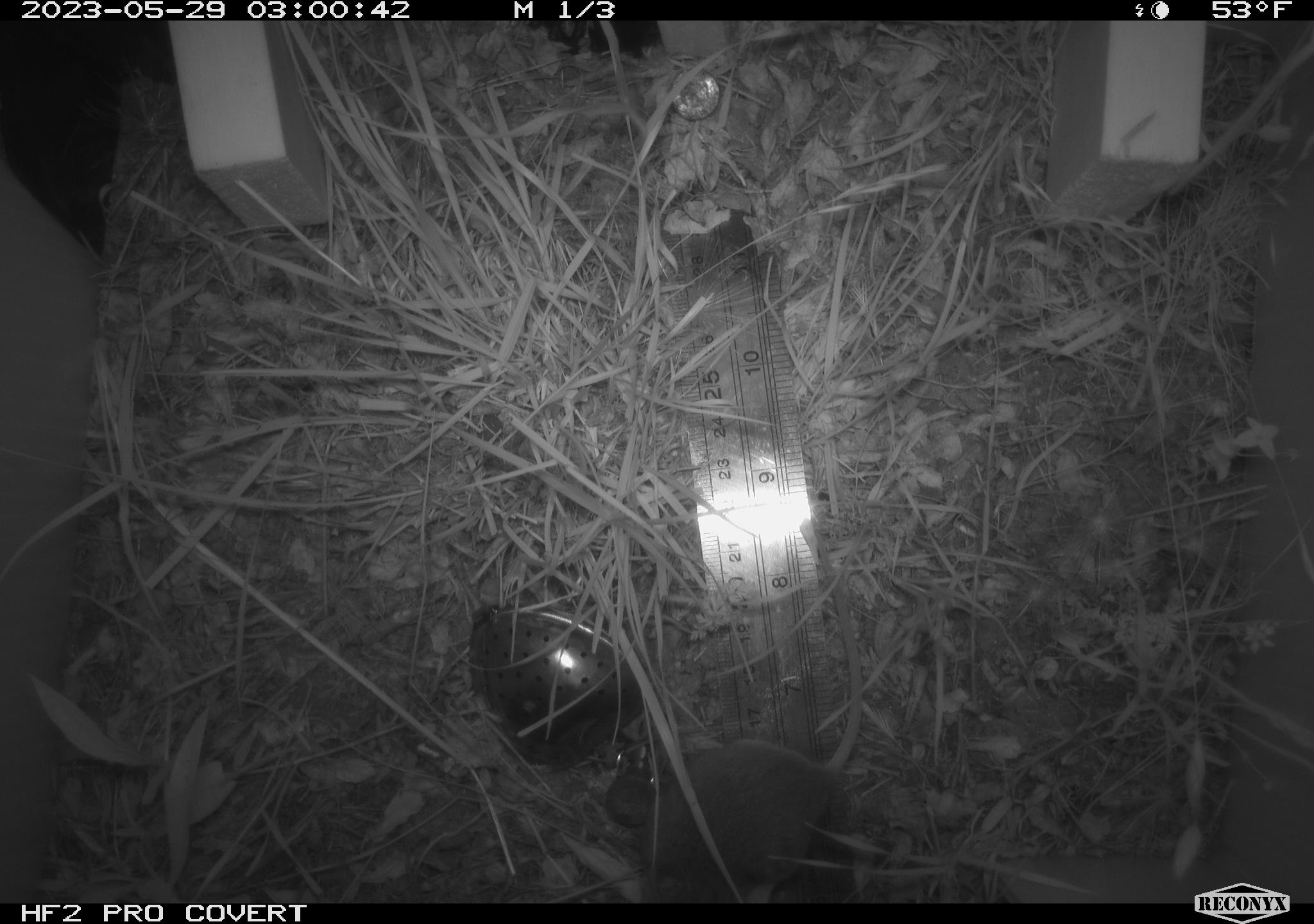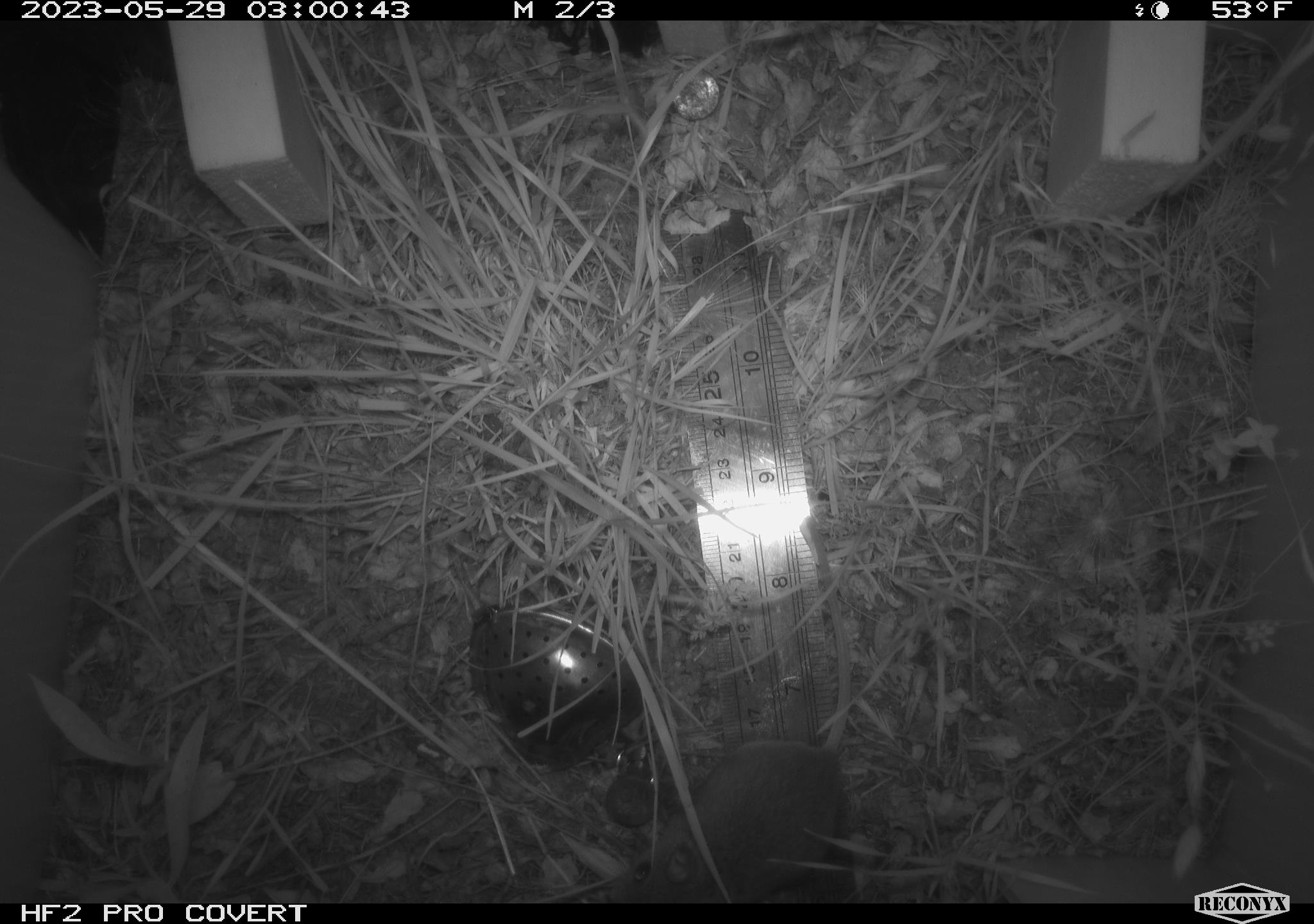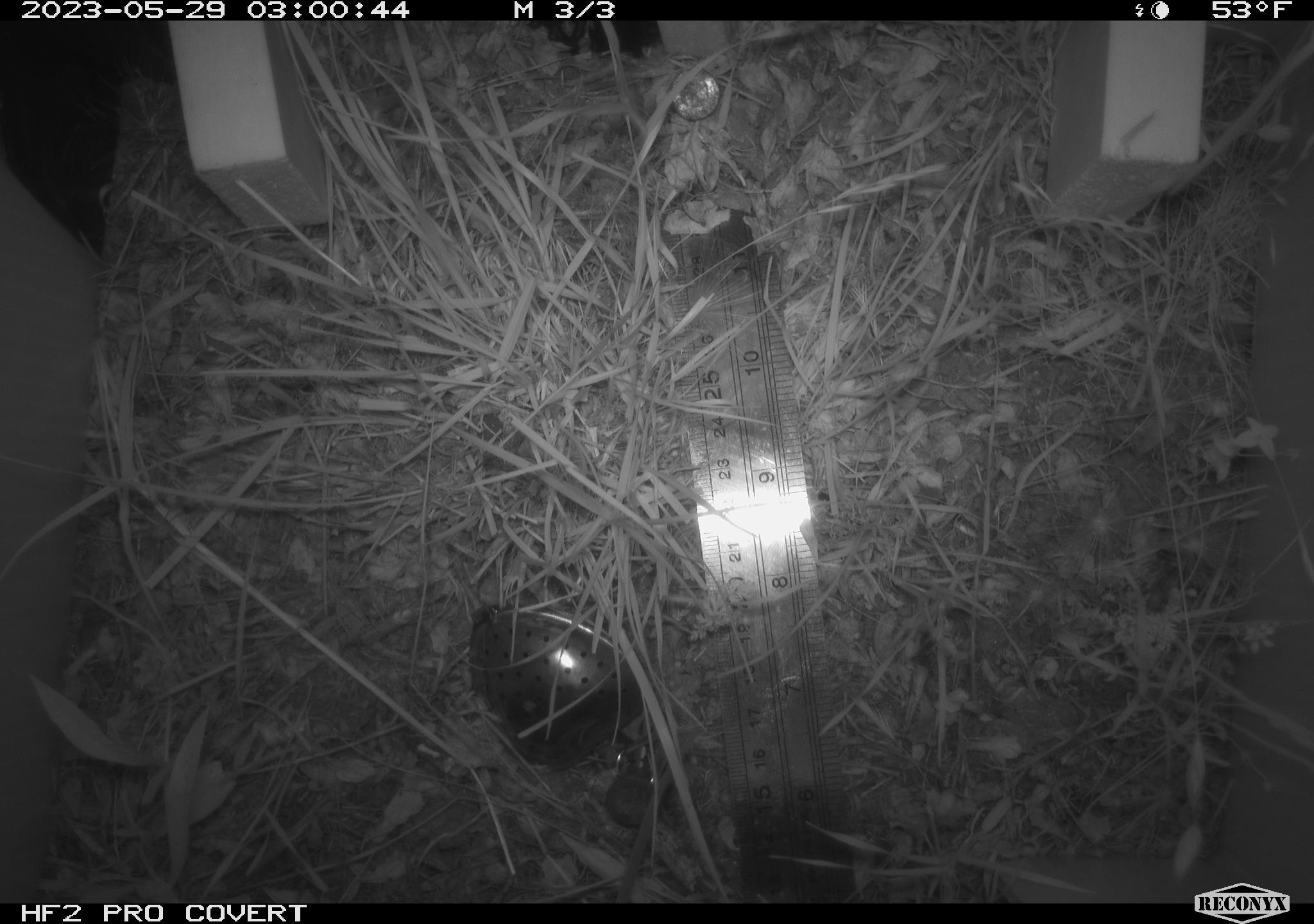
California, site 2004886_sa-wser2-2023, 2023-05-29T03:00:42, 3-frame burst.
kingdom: Animalia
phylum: Chordata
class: Mammalia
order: Rodentia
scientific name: Rodentia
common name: mouse species